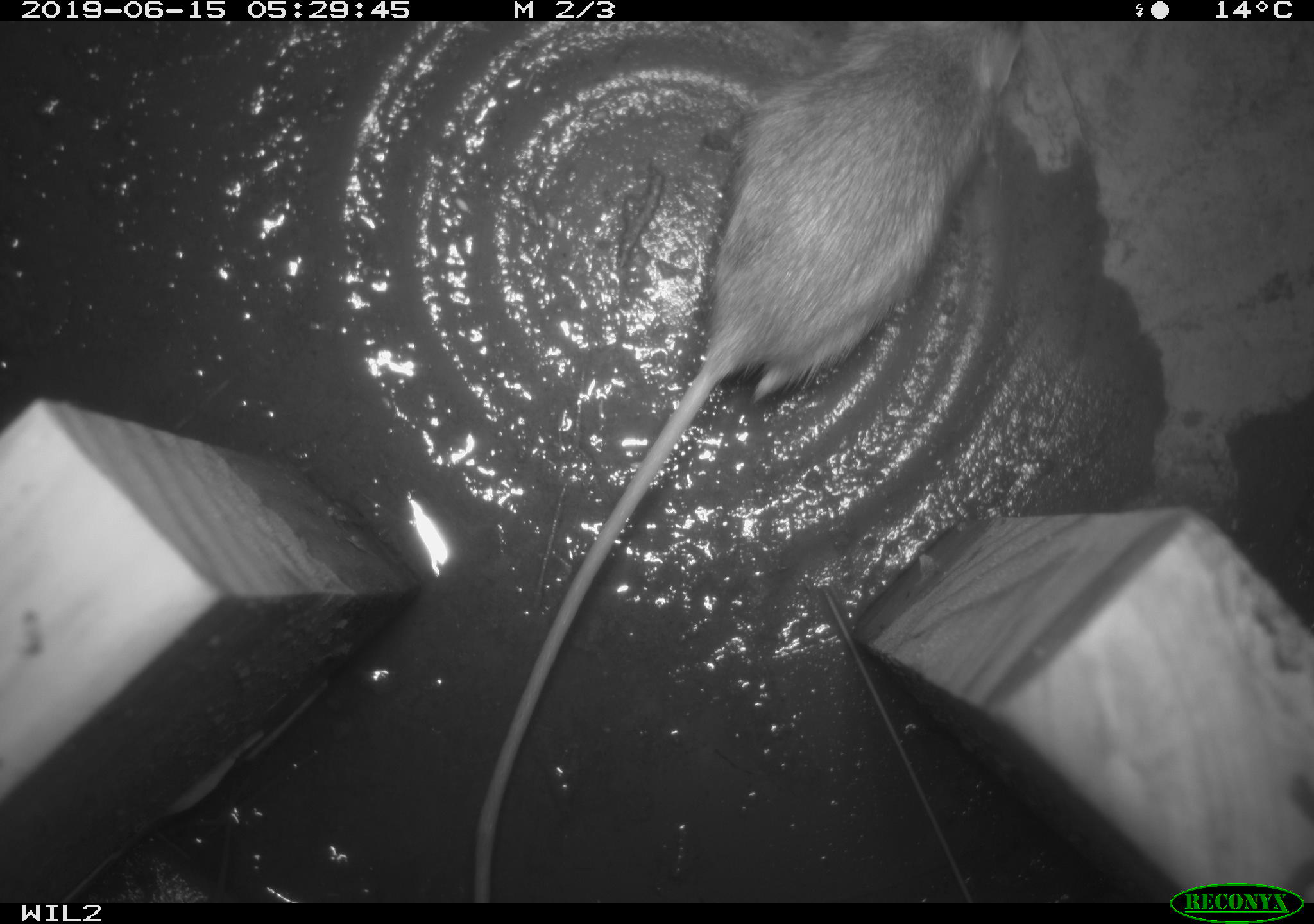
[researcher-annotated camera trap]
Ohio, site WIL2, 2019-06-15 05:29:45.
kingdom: Animalia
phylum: Chordata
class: Mammalia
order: Rodentia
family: Zapodidae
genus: Napaeozapus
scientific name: Napaeozapus insignis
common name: woodland jumping mouse